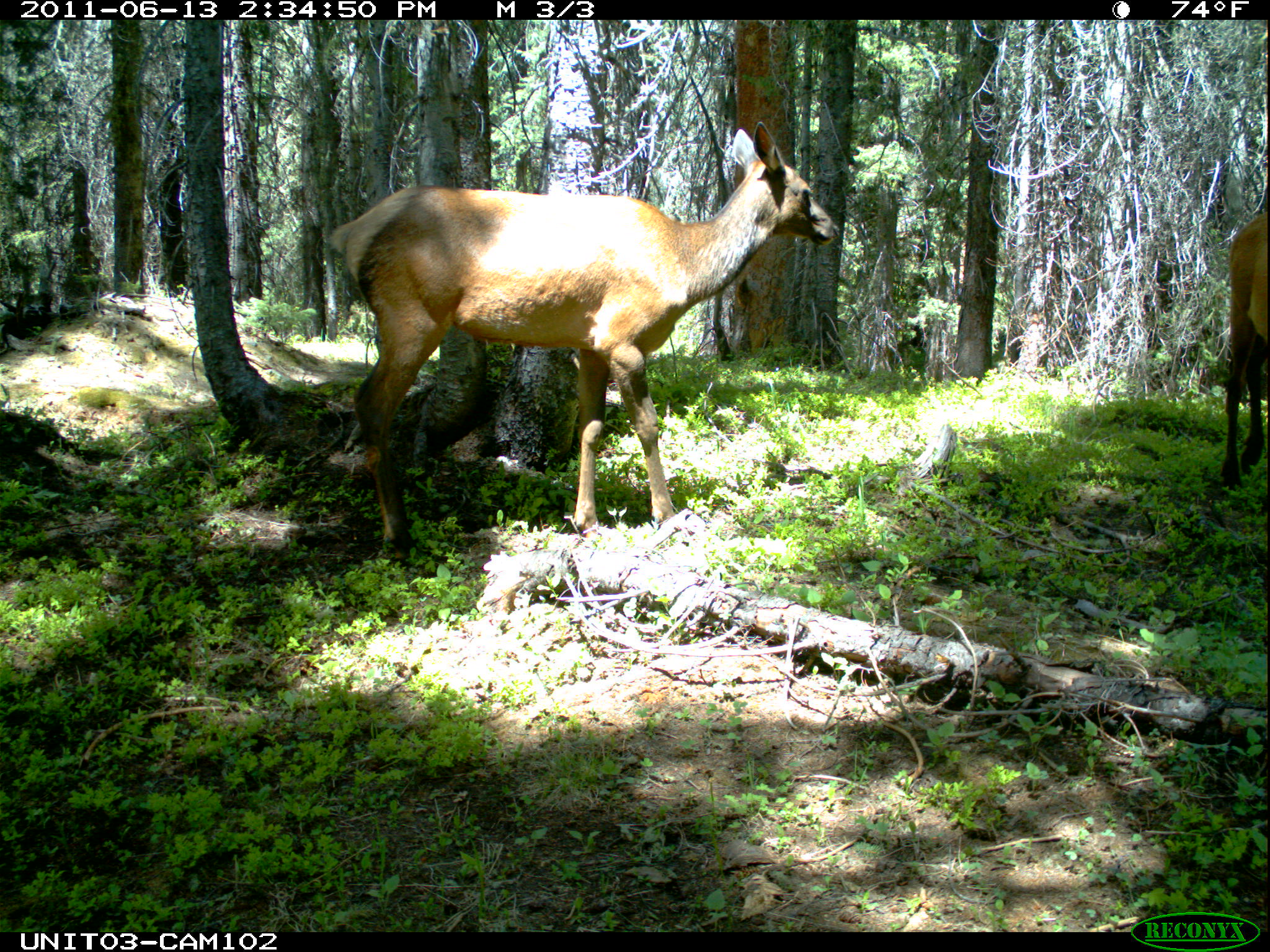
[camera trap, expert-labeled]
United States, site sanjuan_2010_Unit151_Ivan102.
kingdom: Animalia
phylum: Chordata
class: Mammalia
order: Artiodactyla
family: Cervidae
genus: Cervus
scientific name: Cervus elaphus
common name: red deer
Cervus elaphus (red deer).